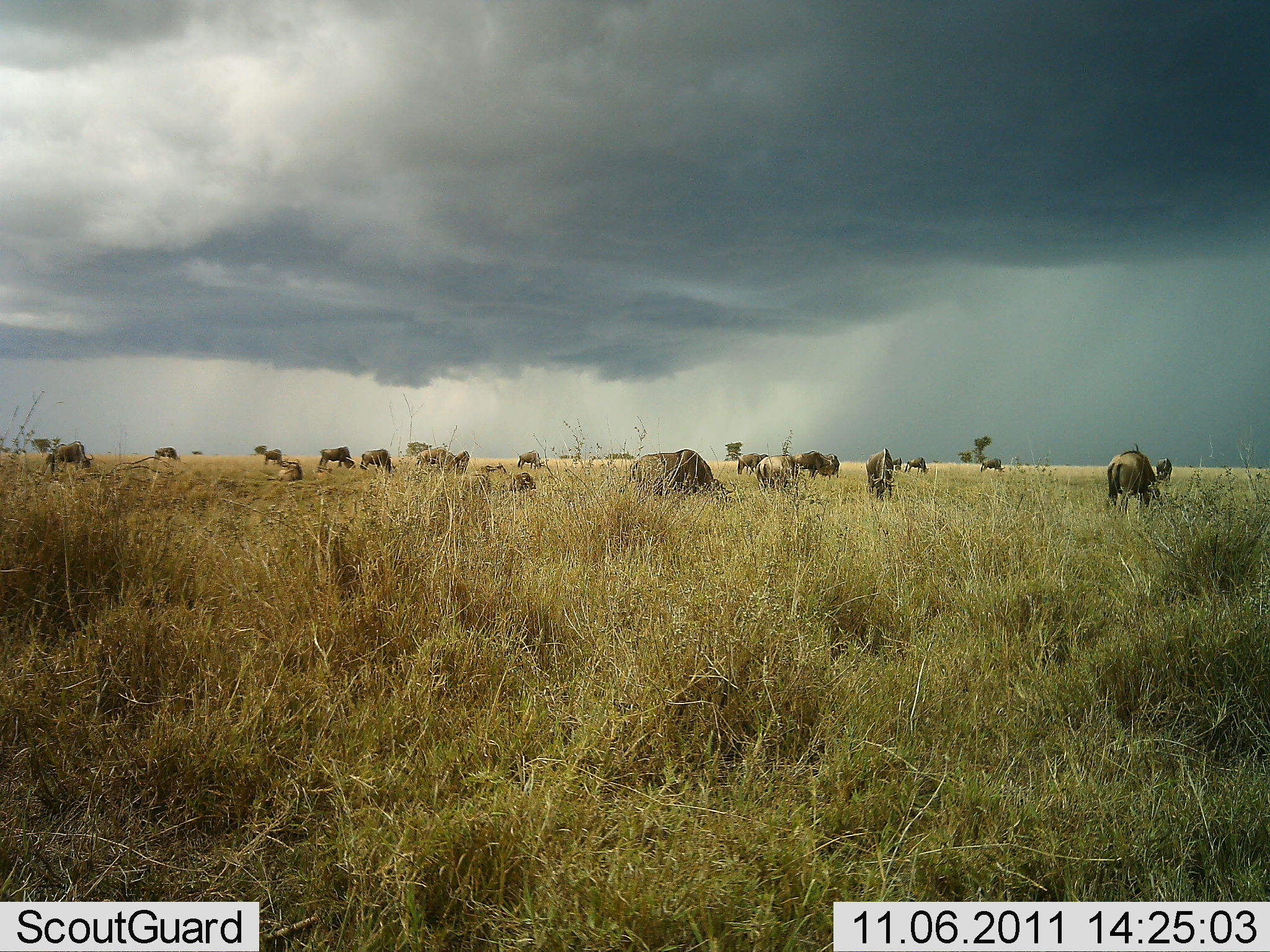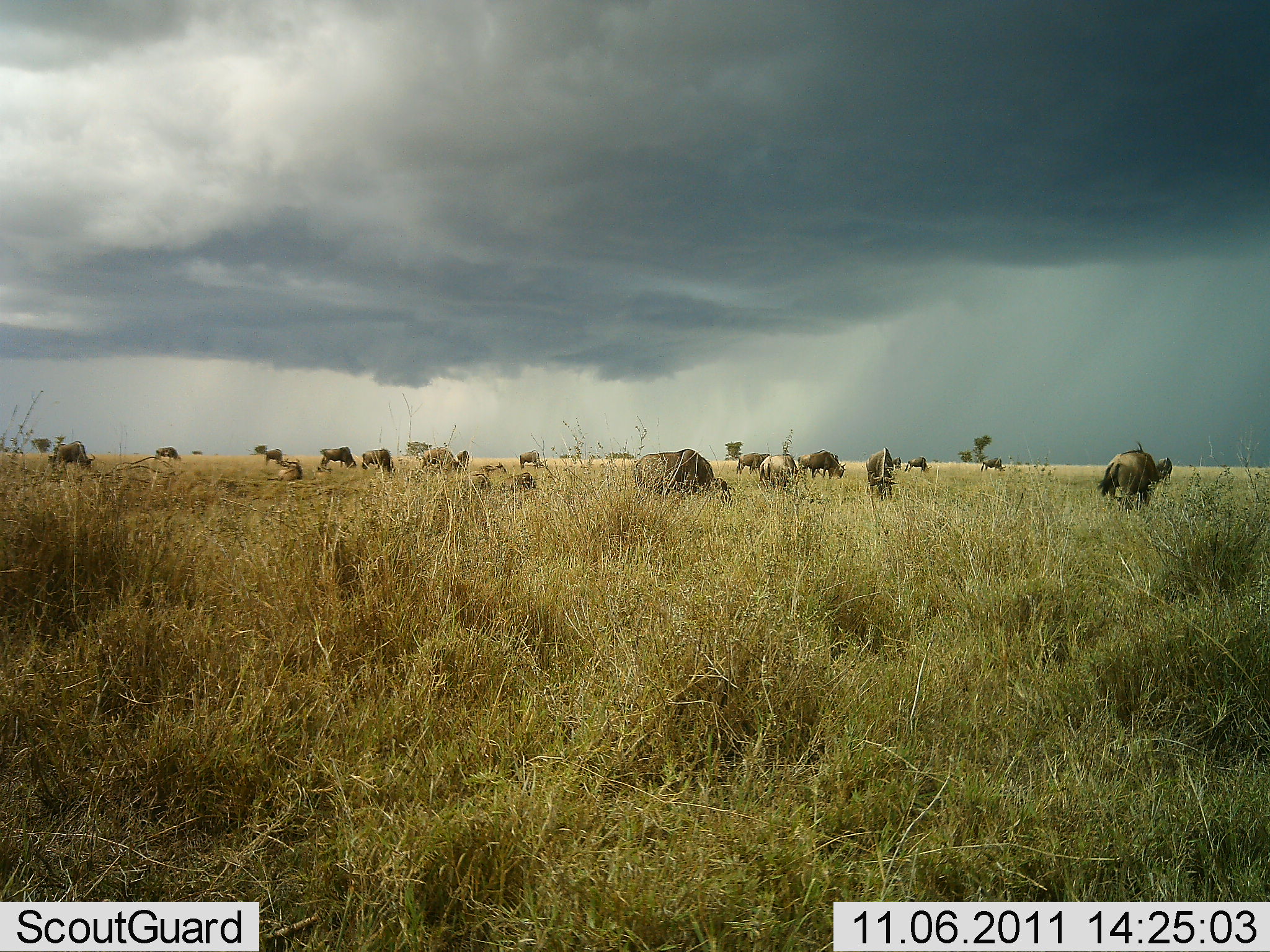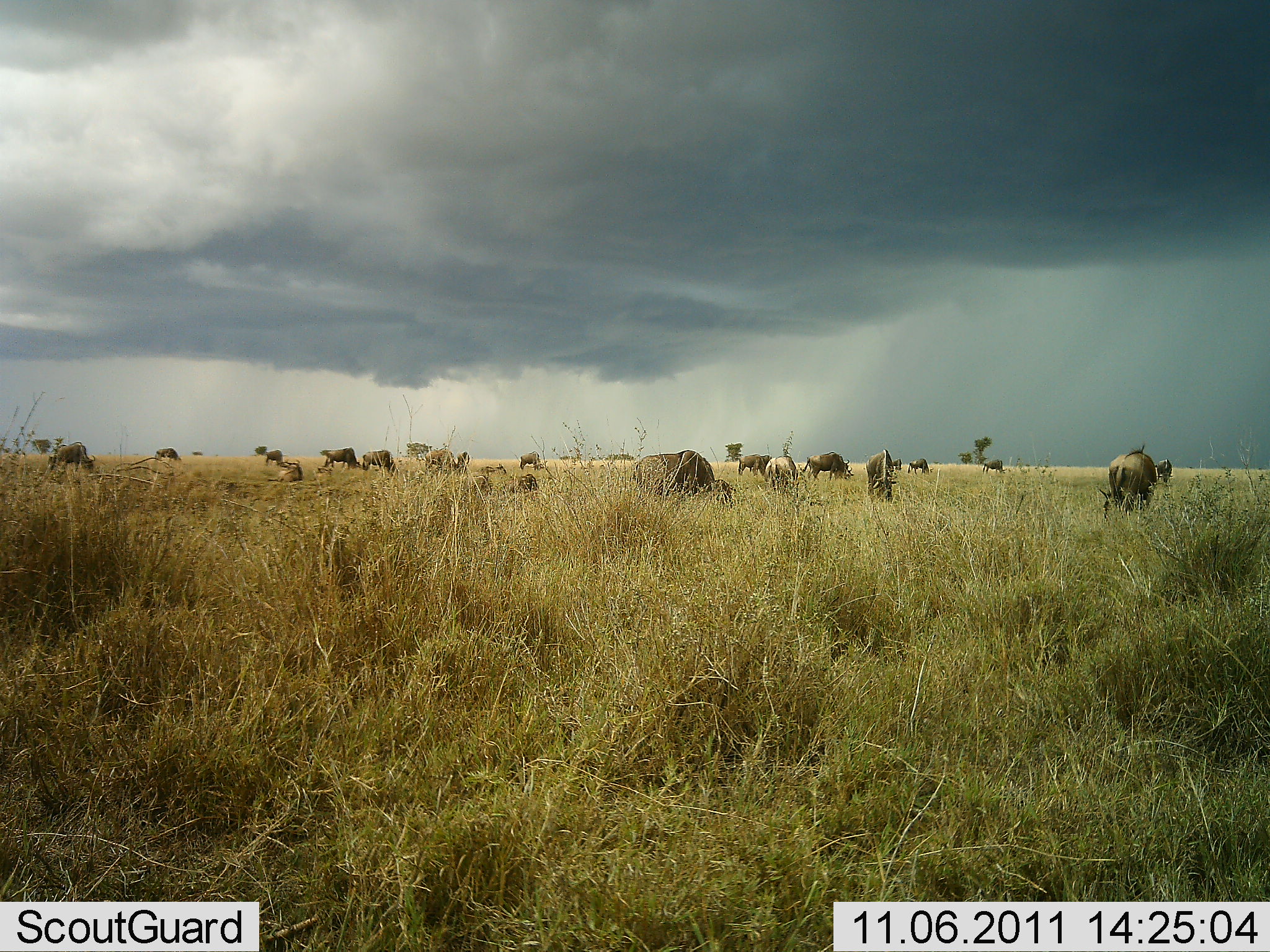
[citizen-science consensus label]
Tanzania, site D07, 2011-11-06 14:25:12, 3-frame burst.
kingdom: Animalia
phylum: Chordata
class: Mammalia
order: Artiodactyla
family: Bovidae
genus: Connochaetes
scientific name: Connochaetes taurinus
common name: blue wildebeest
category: wildebeest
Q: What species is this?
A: Wildebeest (blue wildebeest) (Connochaetes taurinus).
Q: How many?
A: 11-50.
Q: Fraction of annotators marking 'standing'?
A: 36%.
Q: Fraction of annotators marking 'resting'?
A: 9%.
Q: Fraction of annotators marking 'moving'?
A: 18%.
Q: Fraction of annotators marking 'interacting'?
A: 0%.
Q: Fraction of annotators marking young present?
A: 0%.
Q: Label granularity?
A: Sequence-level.